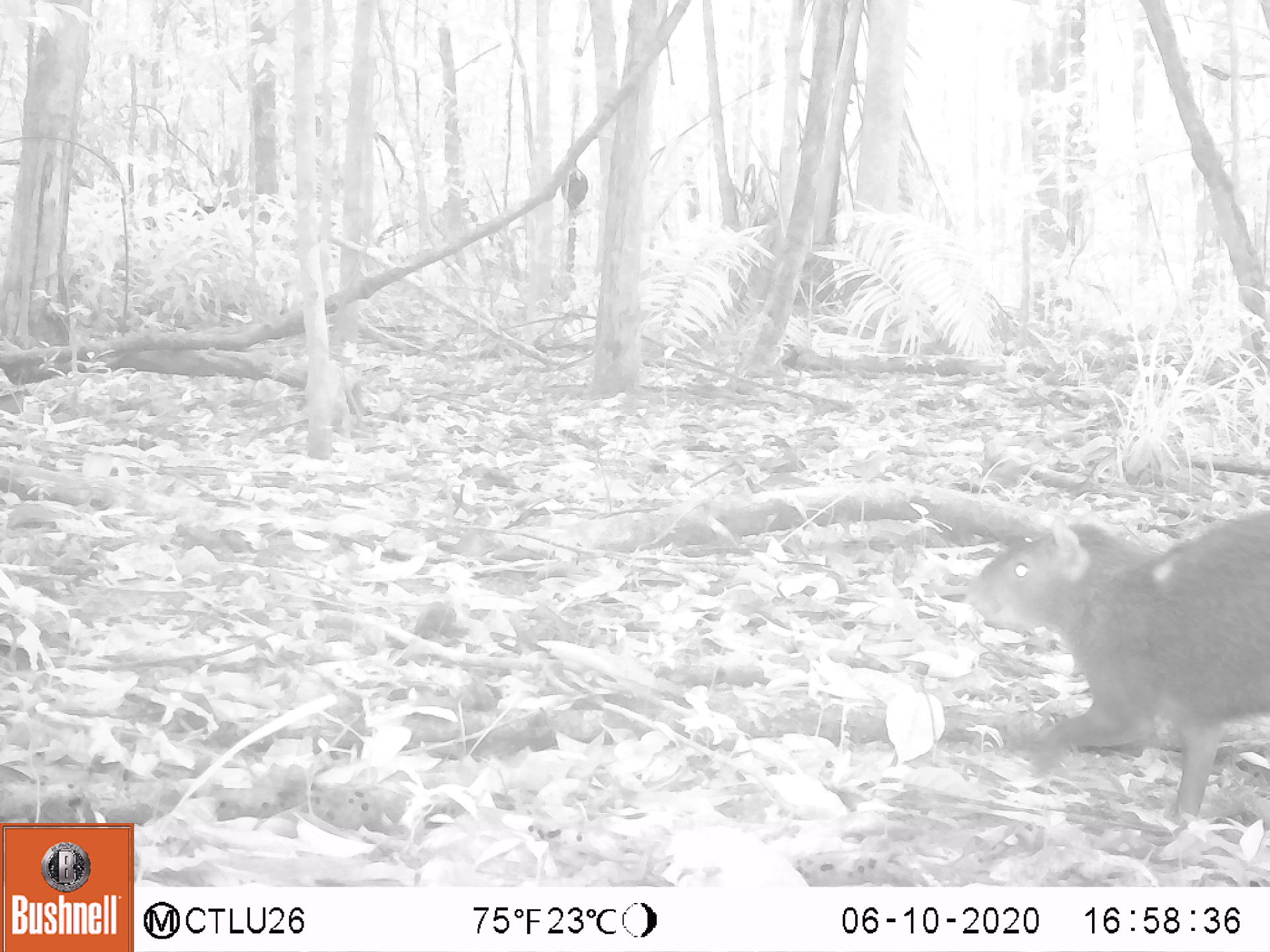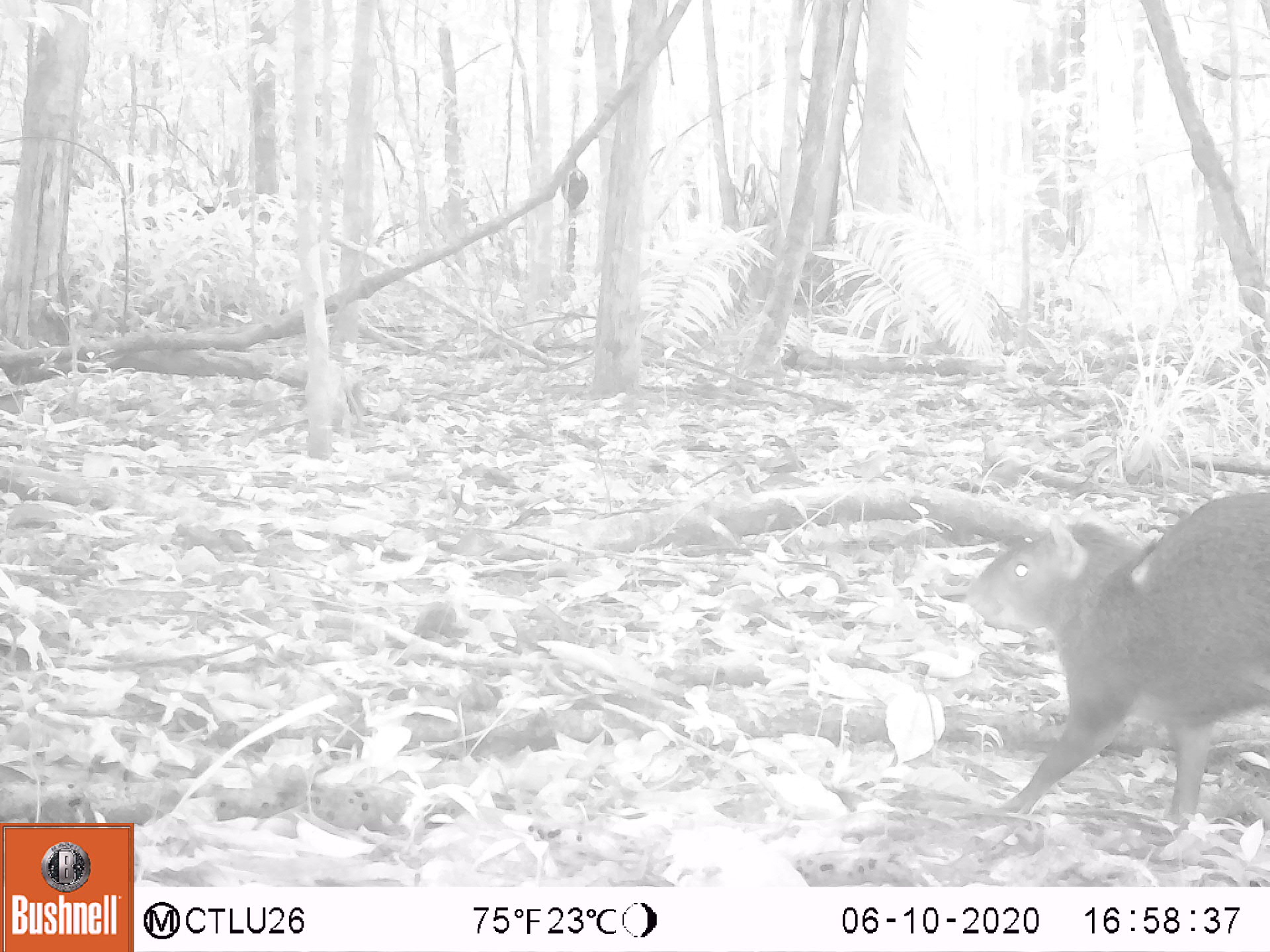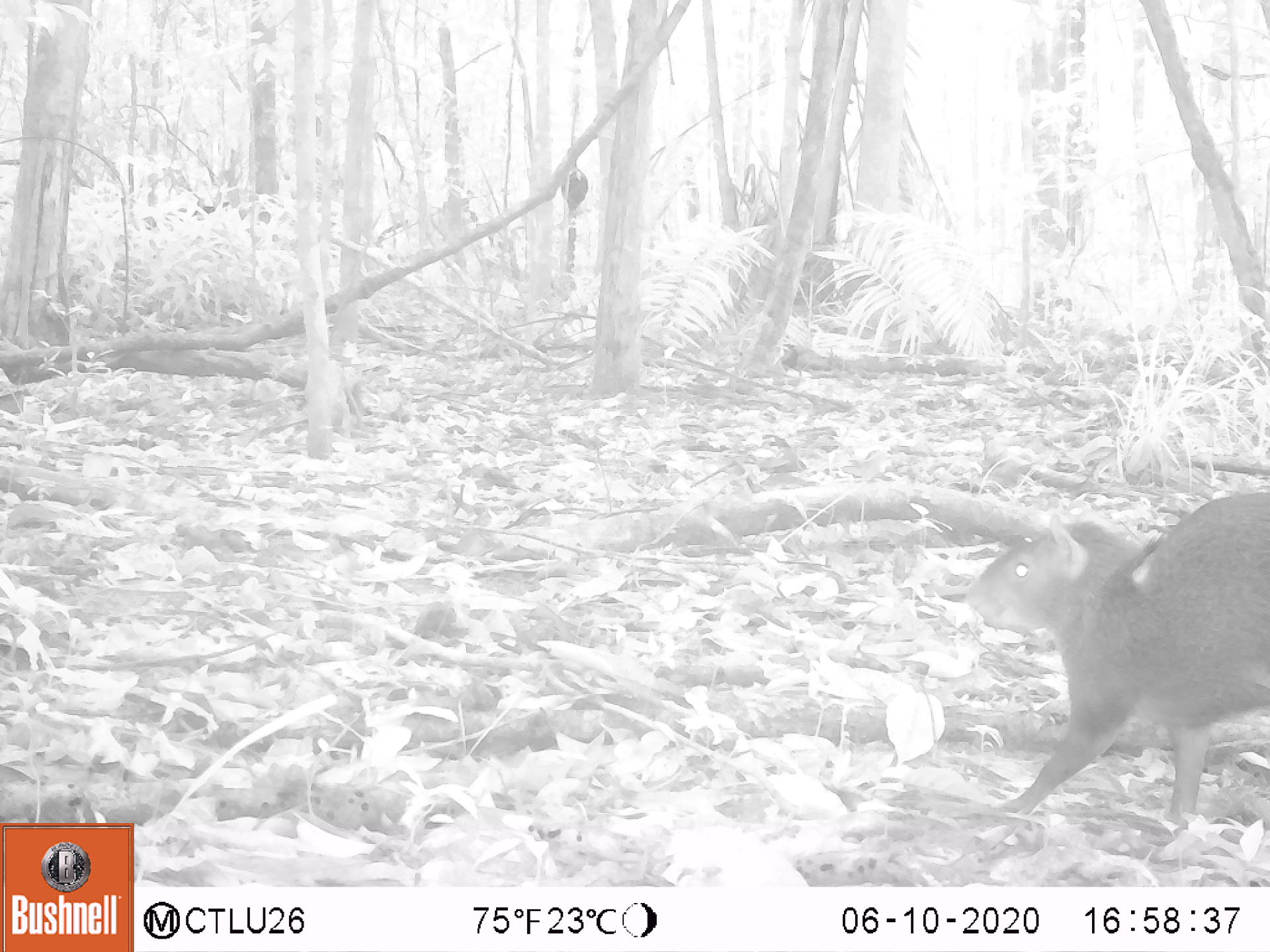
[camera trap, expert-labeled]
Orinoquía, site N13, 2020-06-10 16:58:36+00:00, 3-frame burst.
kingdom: Animalia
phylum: Chordata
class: Mammalia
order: Rodentia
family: Dasyproctidae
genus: Dasyprocta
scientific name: Dasyprocta fuliginosa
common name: black agouti